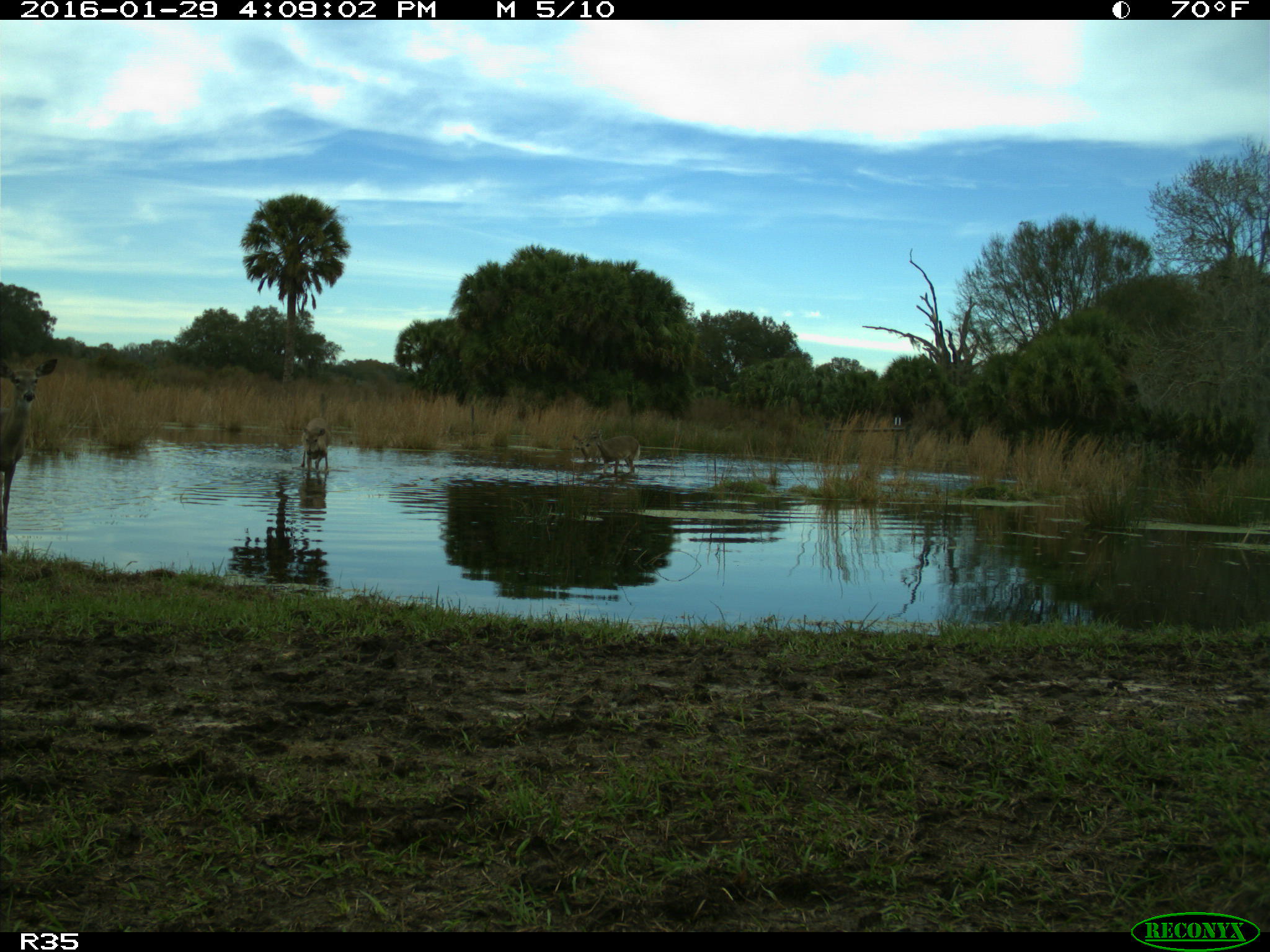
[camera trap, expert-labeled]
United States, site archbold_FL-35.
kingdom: Animalia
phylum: Chordata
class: Mammalia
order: Artiodactyla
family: Cervidae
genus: Odocoileus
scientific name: Odocoileus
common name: deer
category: unidentified deer